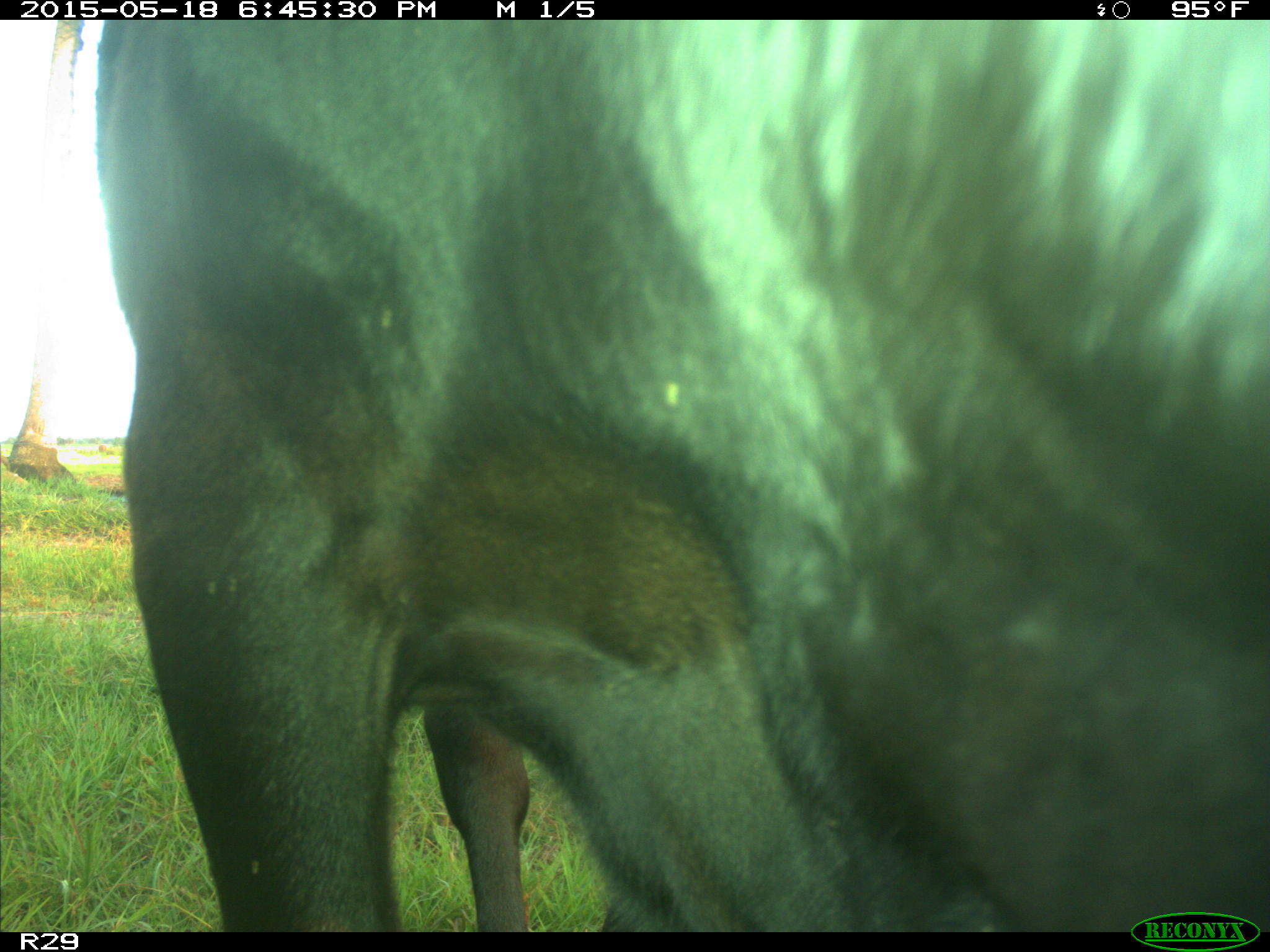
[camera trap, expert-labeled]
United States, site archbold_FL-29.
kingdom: Animalia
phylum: Chordata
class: Mammalia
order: Artiodactyla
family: Bovidae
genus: Bos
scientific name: Bos taurus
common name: domestic cow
Bos taurus (domestic cow).